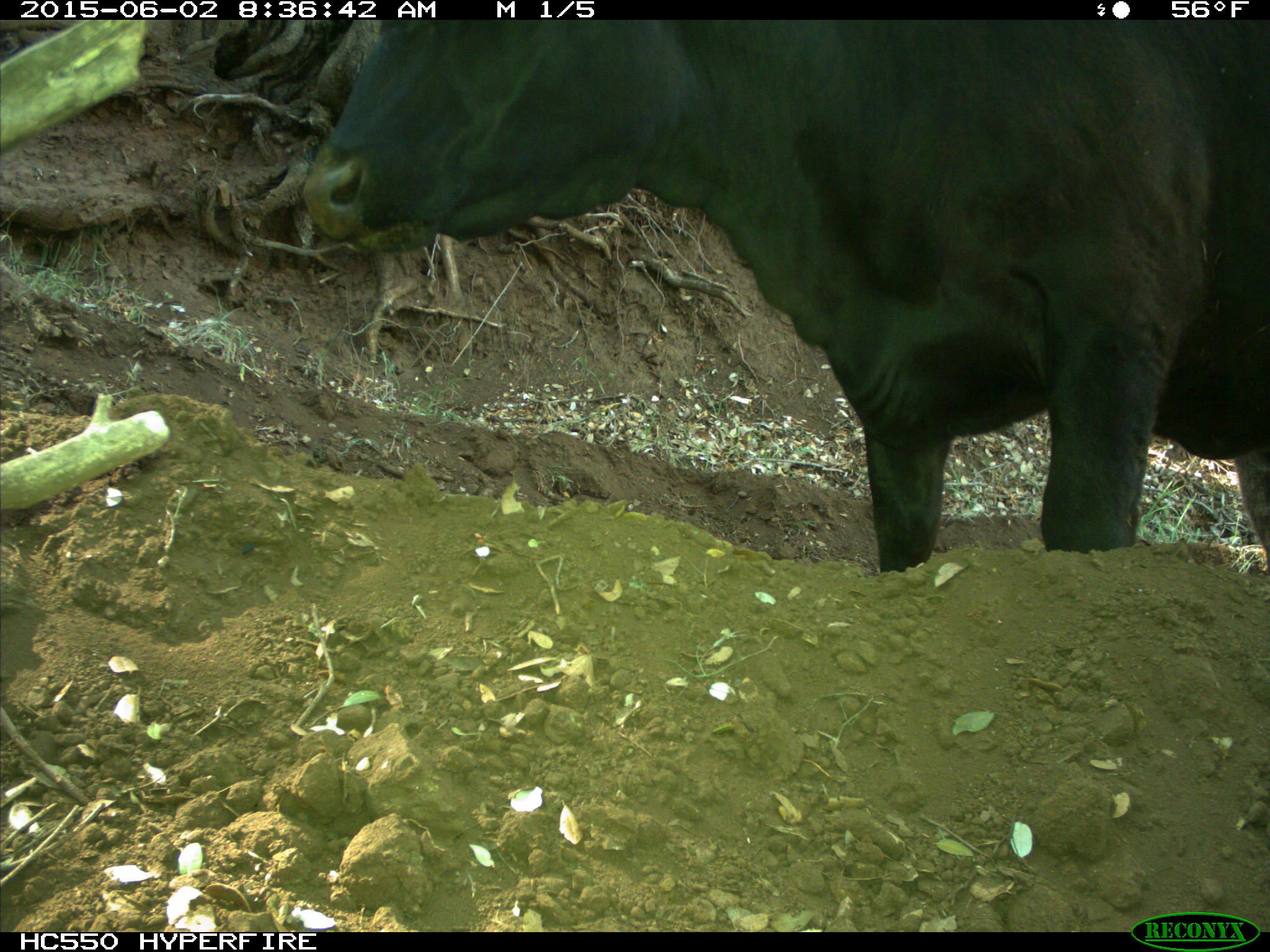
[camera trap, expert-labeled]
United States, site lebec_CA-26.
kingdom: Animalia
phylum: Chordata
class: Mammalia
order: Artiodactyla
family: Bovidae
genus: Bos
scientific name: Bos taurus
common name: domestic cow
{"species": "Bos taurus (domestic cow)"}